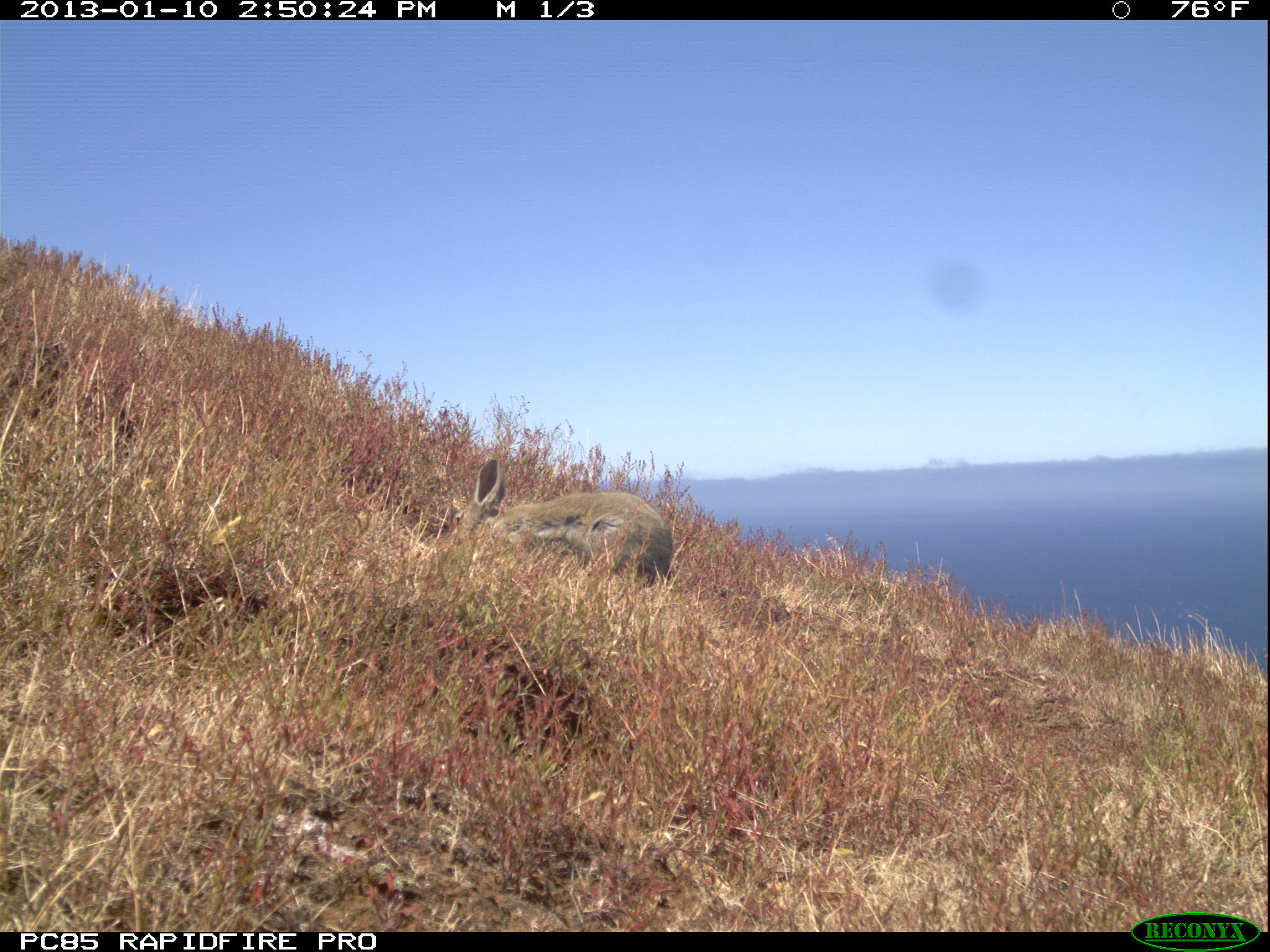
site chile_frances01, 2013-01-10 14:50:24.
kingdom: Animalia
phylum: Chordata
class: Mammalia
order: Lagomorpha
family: Leporidae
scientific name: Leporidae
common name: rabbits and hares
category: rabbit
Rabbit (rabbits and hares) (Leporidae).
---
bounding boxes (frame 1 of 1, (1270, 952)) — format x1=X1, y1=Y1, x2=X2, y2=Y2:
rabbit: x1=430, y1=455, x2=673, y2=593